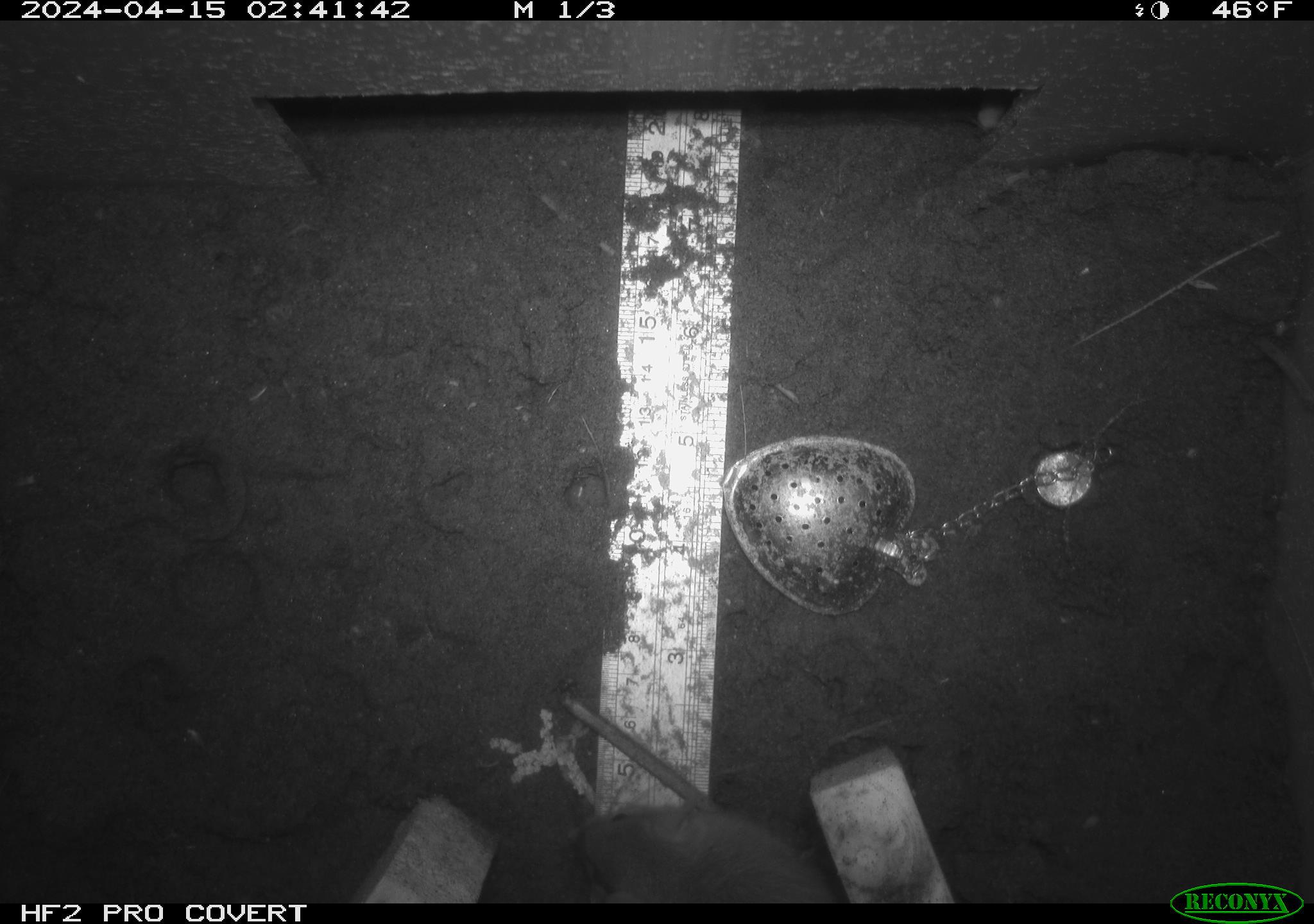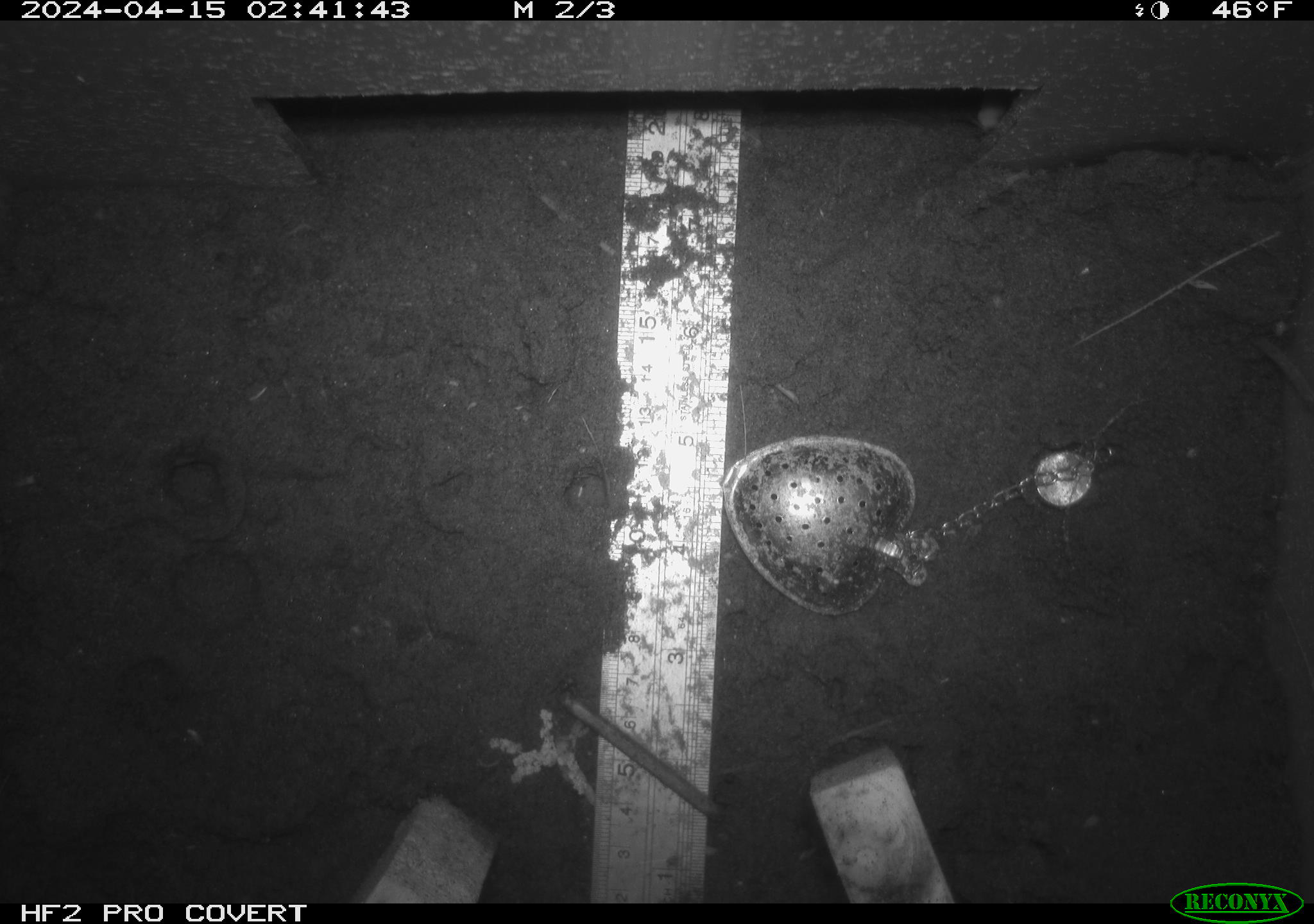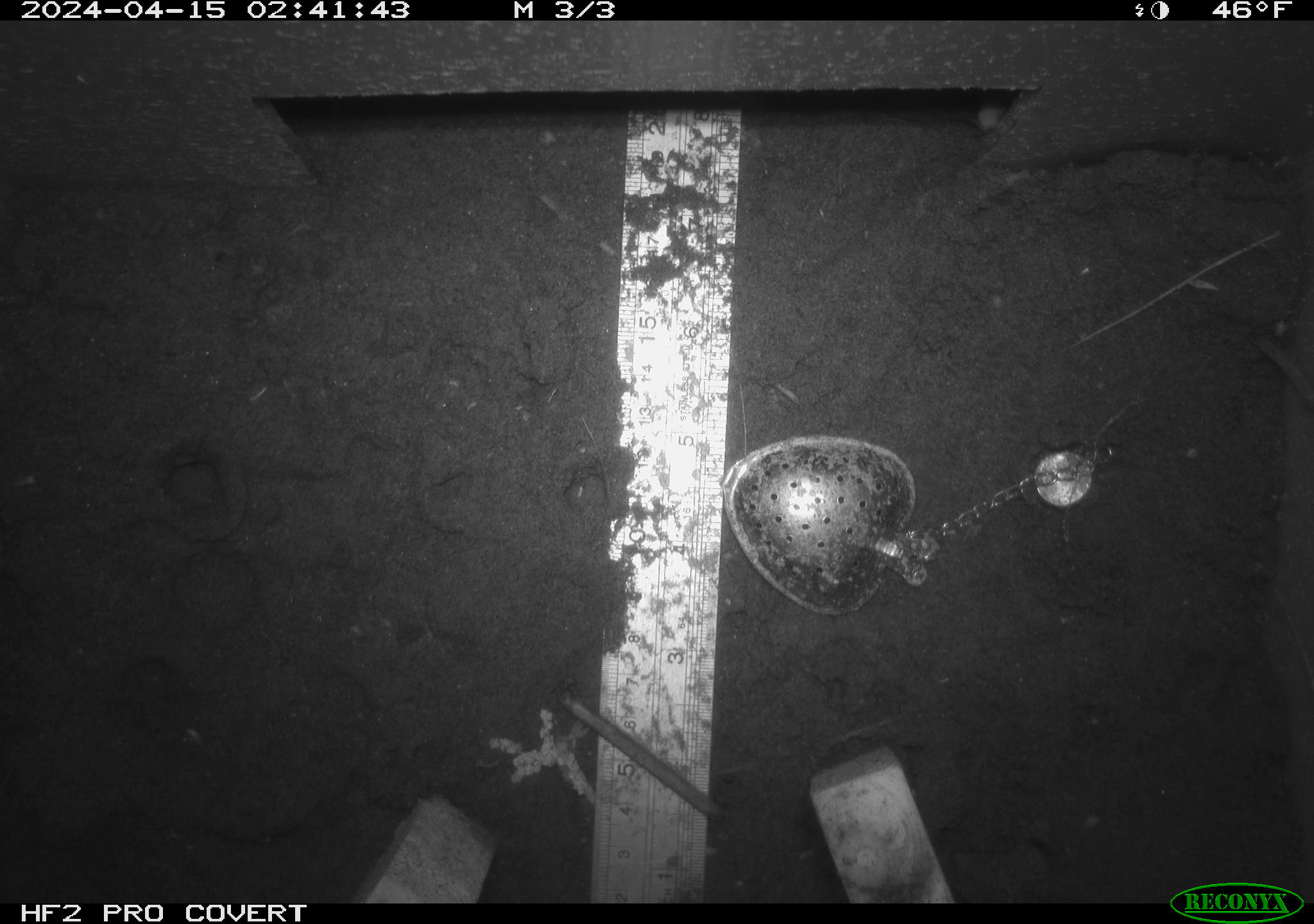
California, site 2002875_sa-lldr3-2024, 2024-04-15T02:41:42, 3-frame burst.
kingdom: Animalia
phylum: Chordata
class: Mammalia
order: Rodentia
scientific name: Rodentia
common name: rodent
Rodent (Rodentia).